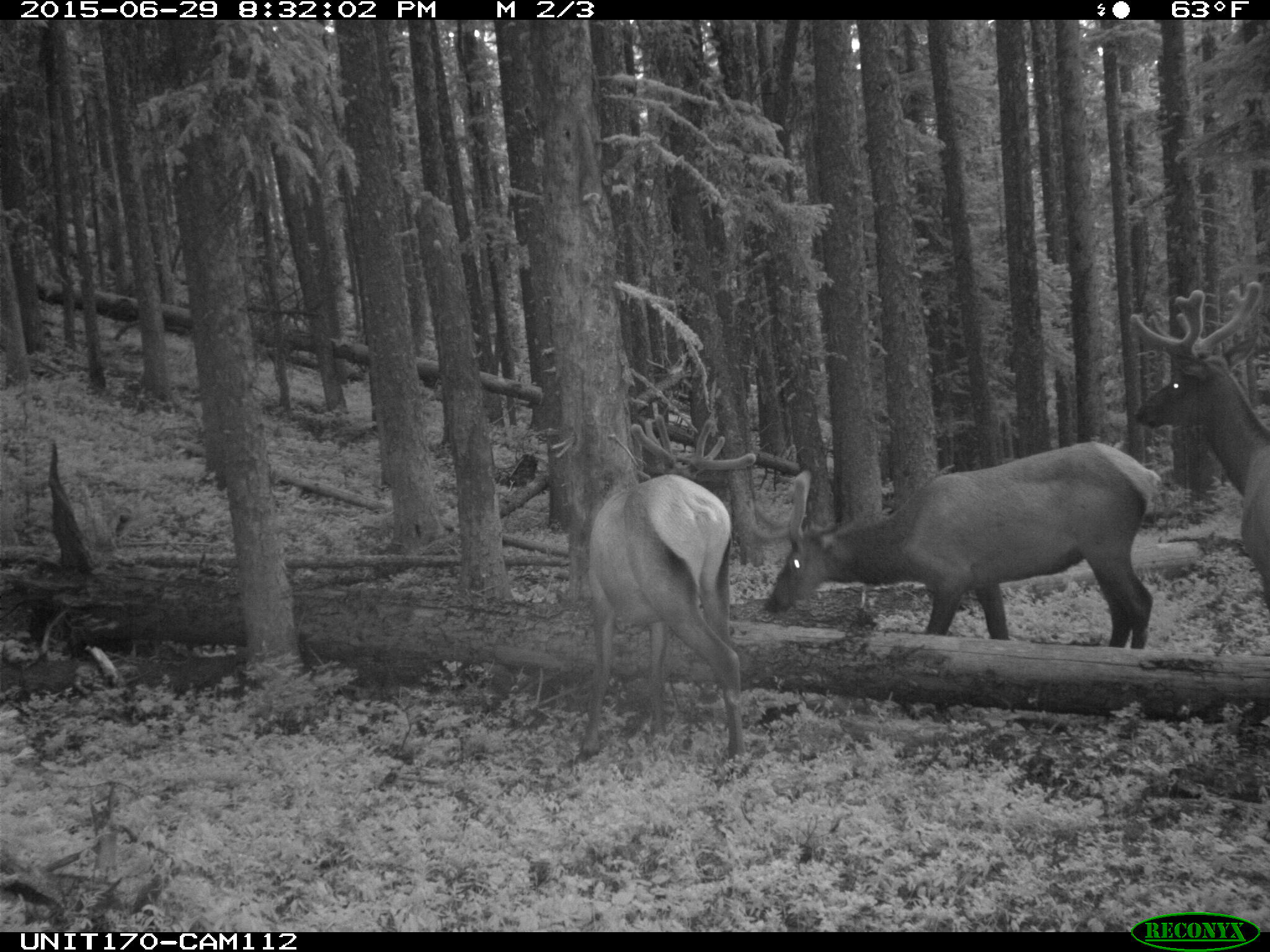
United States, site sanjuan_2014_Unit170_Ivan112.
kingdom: Animalia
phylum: Chordata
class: Mammalia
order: Artiodactyla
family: Cervidae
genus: Cervus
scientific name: Cervus elaphus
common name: red deer